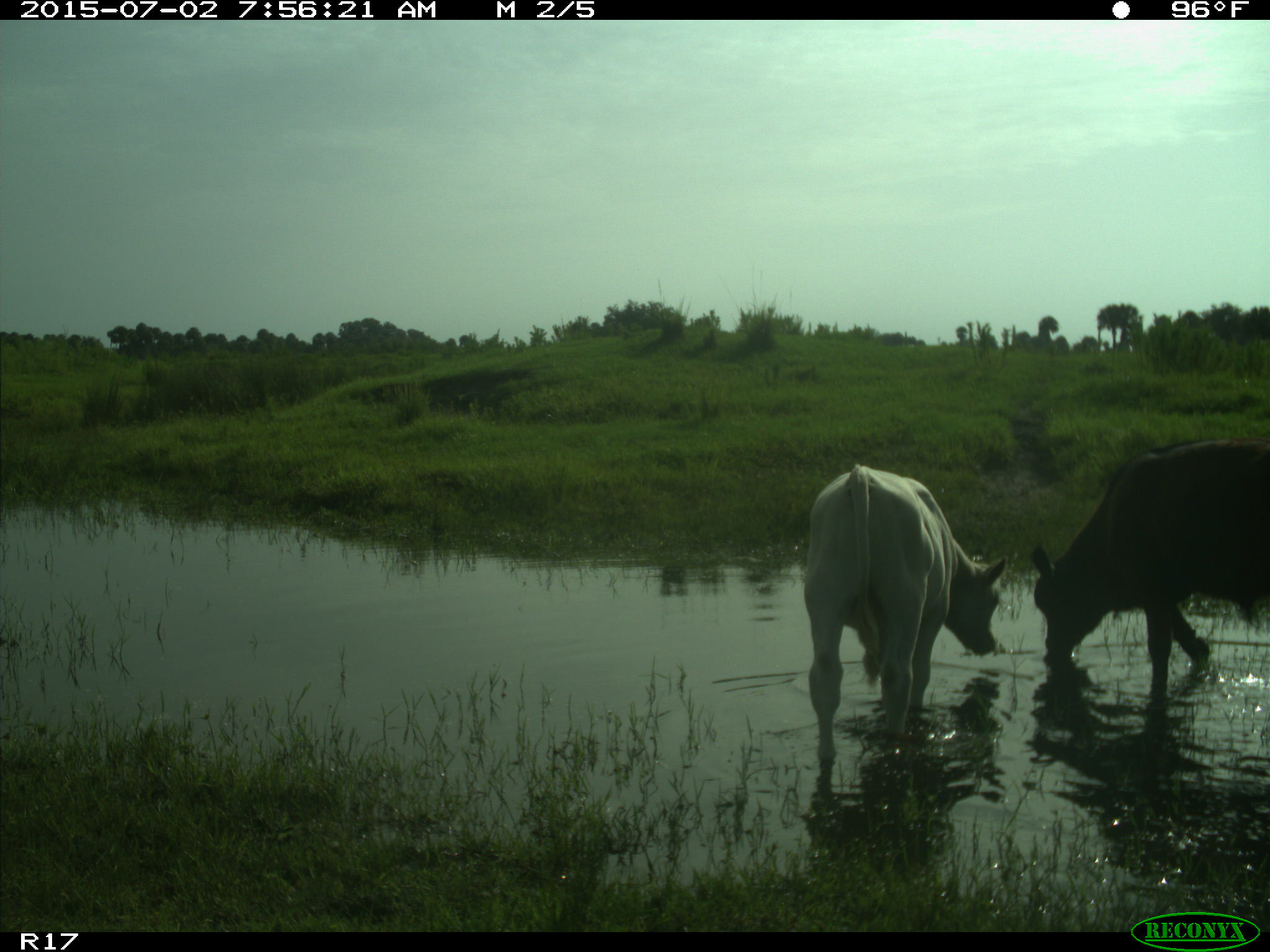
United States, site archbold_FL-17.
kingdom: Animalia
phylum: Chordata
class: Mammalia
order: Artiodactyla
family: Bovidae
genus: Bos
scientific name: Bos taurus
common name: domestic cow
Bos taurus (domestic cow).